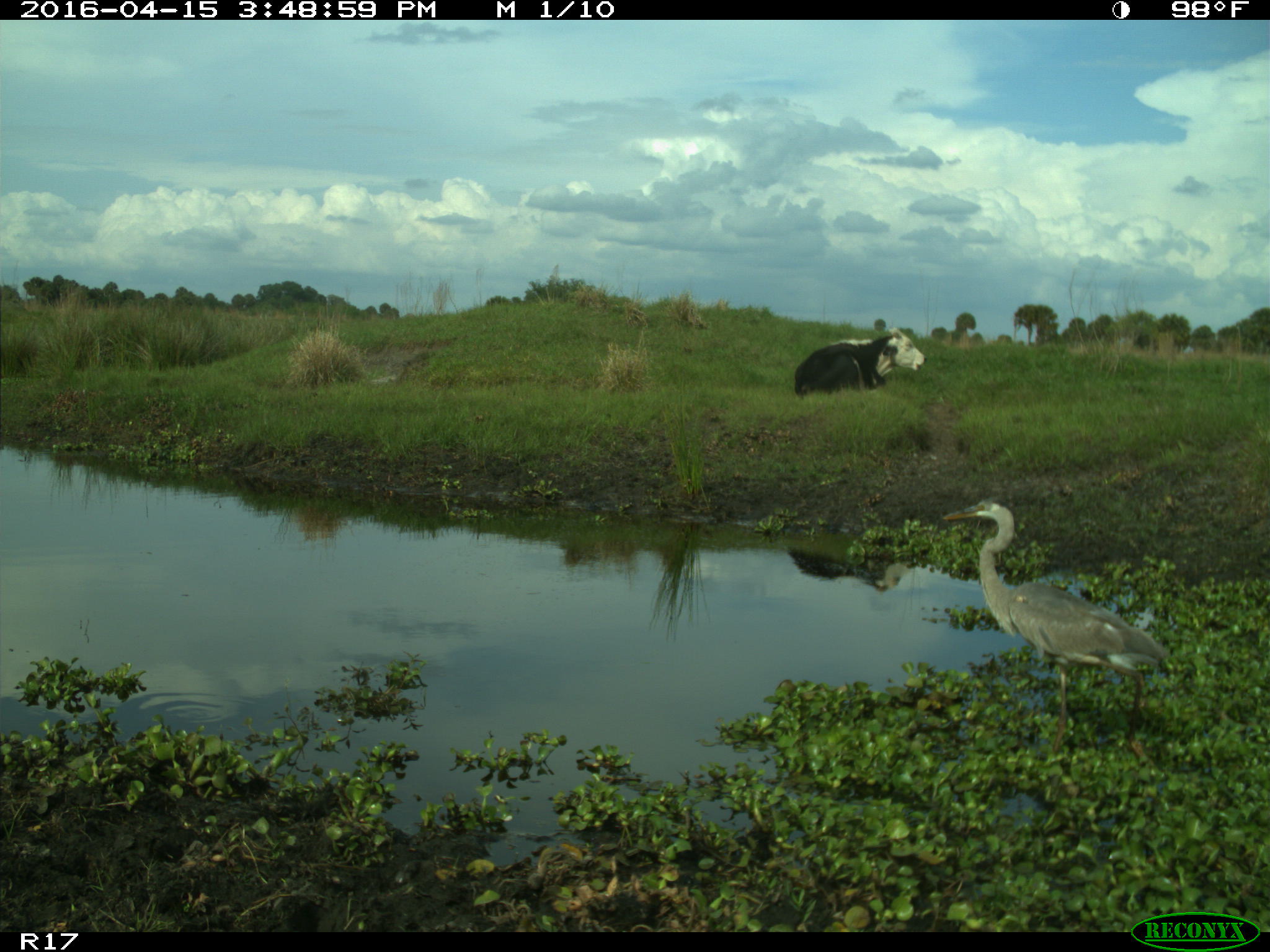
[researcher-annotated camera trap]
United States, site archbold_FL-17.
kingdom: Animalia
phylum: Chordata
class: Mammalia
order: Artiodactyla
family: Bovidae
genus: Bos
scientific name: Bos taurus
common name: domestic cow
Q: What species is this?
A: Bos taurus (domestic cow).